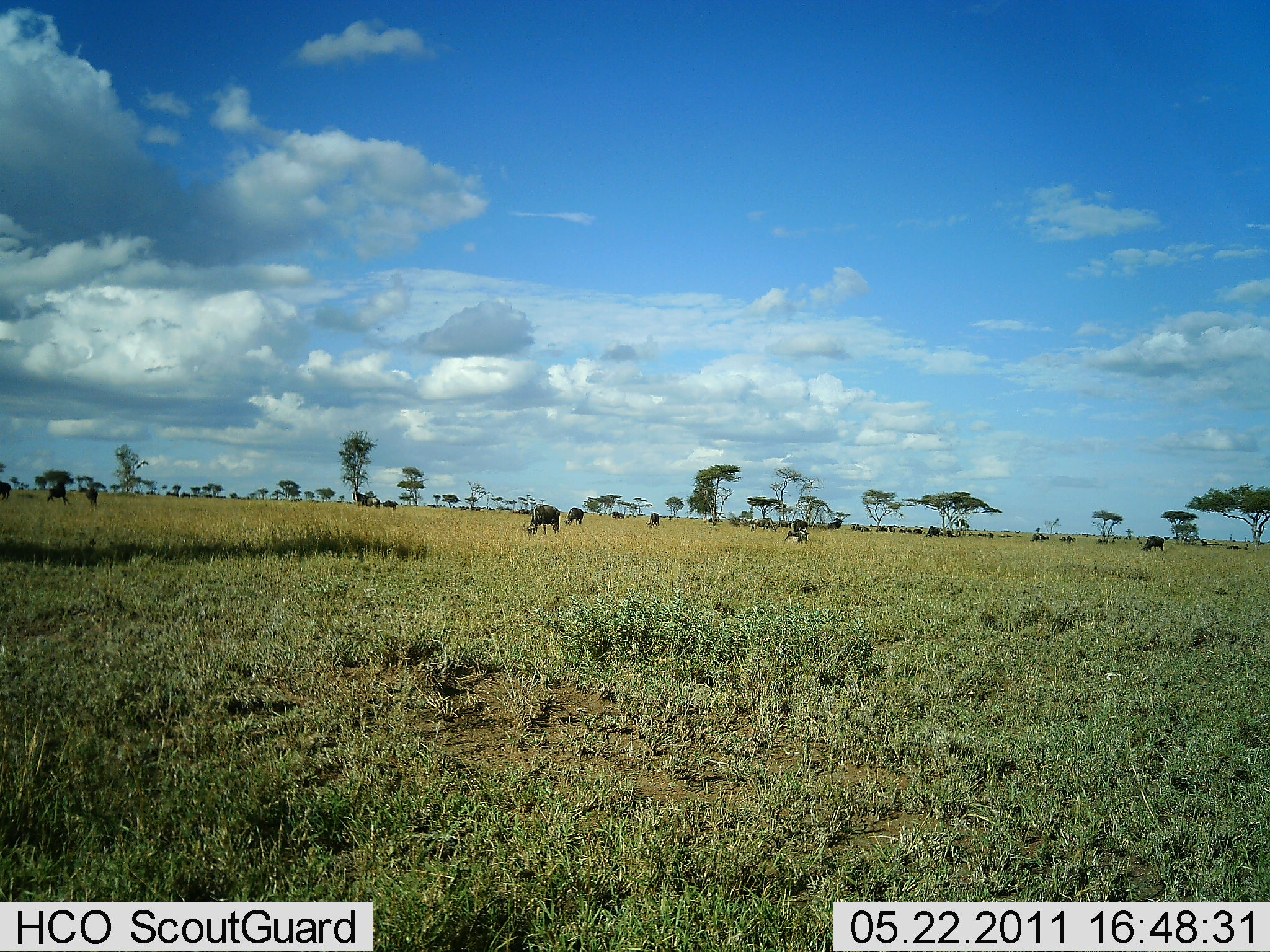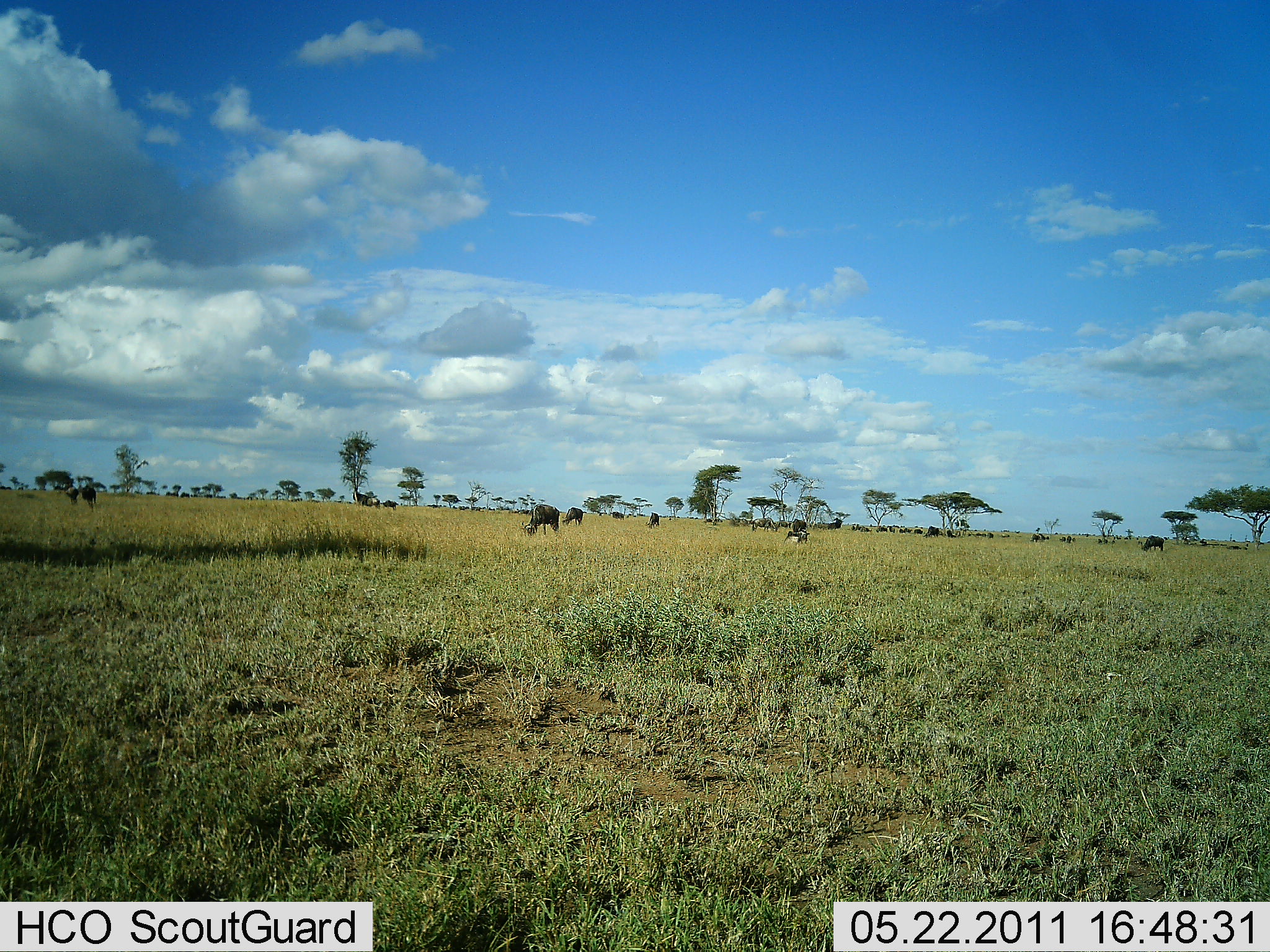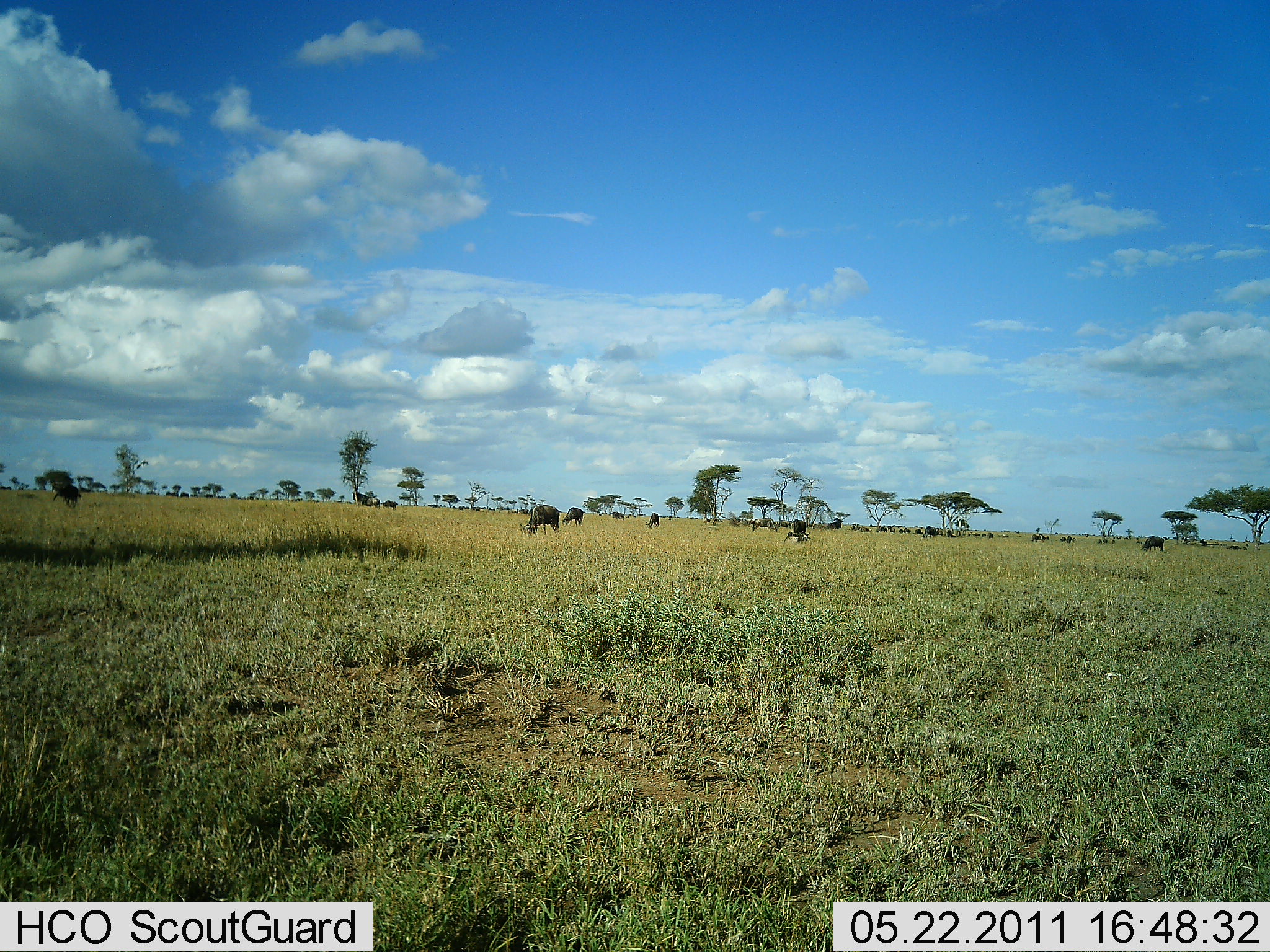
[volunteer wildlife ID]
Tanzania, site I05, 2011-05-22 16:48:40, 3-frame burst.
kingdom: Animalia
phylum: Chordata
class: Mammalia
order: Artiodactyla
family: Bovidae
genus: Connochaetes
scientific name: Connochaetes taurinus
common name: blue wildebeest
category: wildebeest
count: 11-50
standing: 47%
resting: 13%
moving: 33%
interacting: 0%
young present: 0%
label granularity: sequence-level